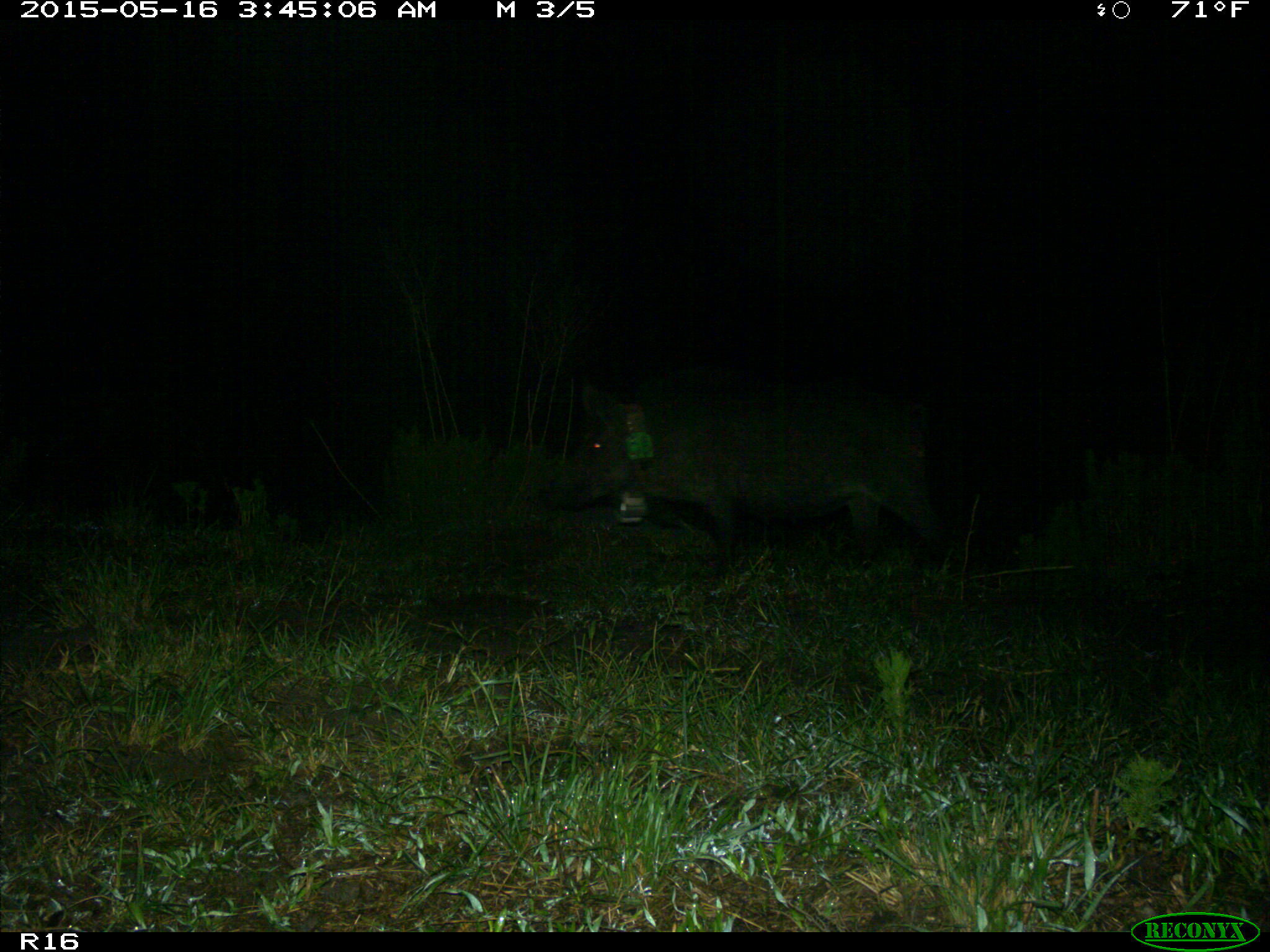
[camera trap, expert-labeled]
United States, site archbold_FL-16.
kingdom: Animalia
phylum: Chordata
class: Mammalia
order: Artiodactyla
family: Suidae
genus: Sus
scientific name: Sus scrofa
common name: wild boar